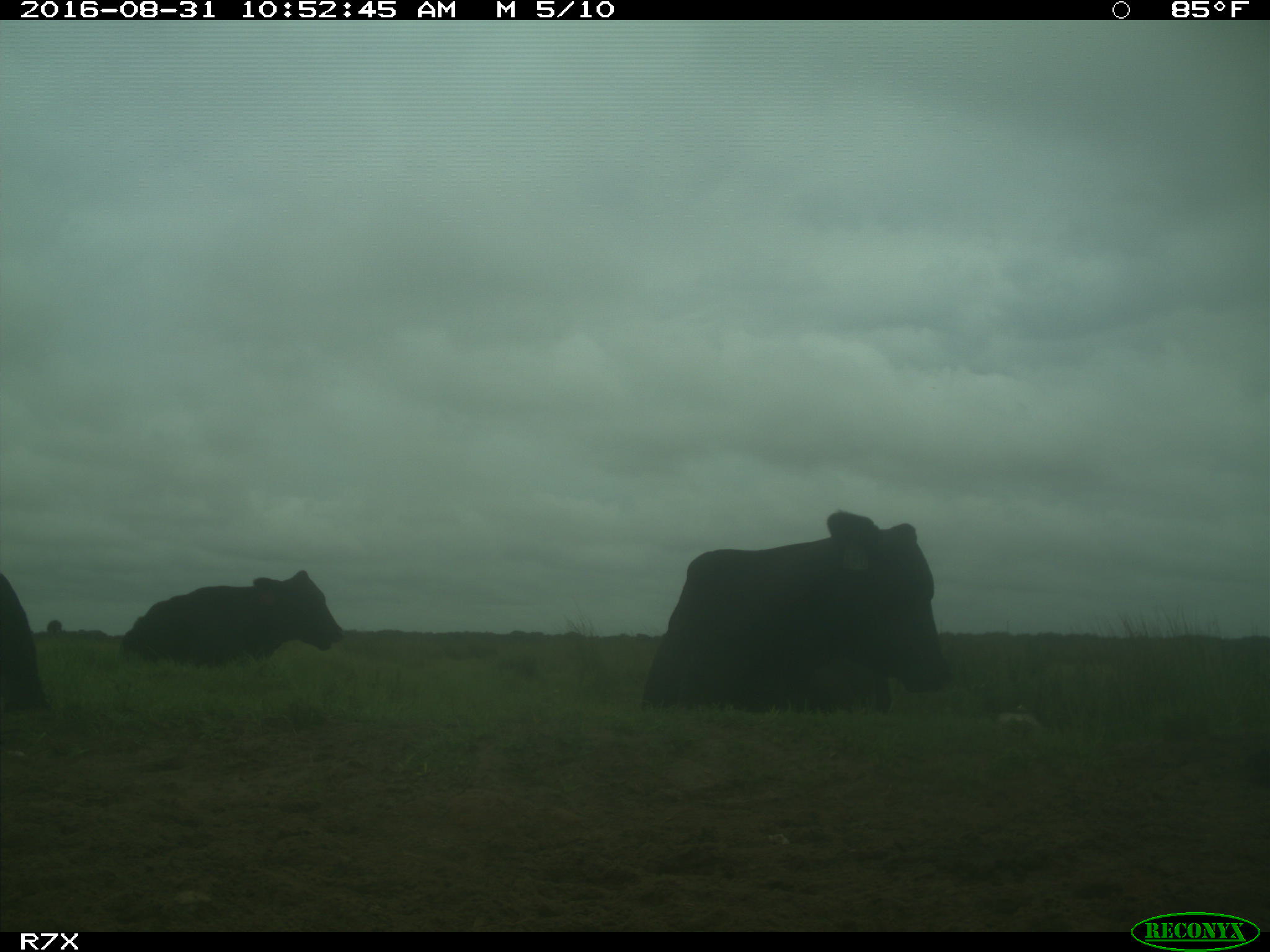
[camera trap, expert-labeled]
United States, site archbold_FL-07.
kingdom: Animalia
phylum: Chordata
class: Mammalia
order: Artiodactyla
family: Bovidae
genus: Bos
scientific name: Bos taurus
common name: domestic cow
Bos taurus (domestic cow).